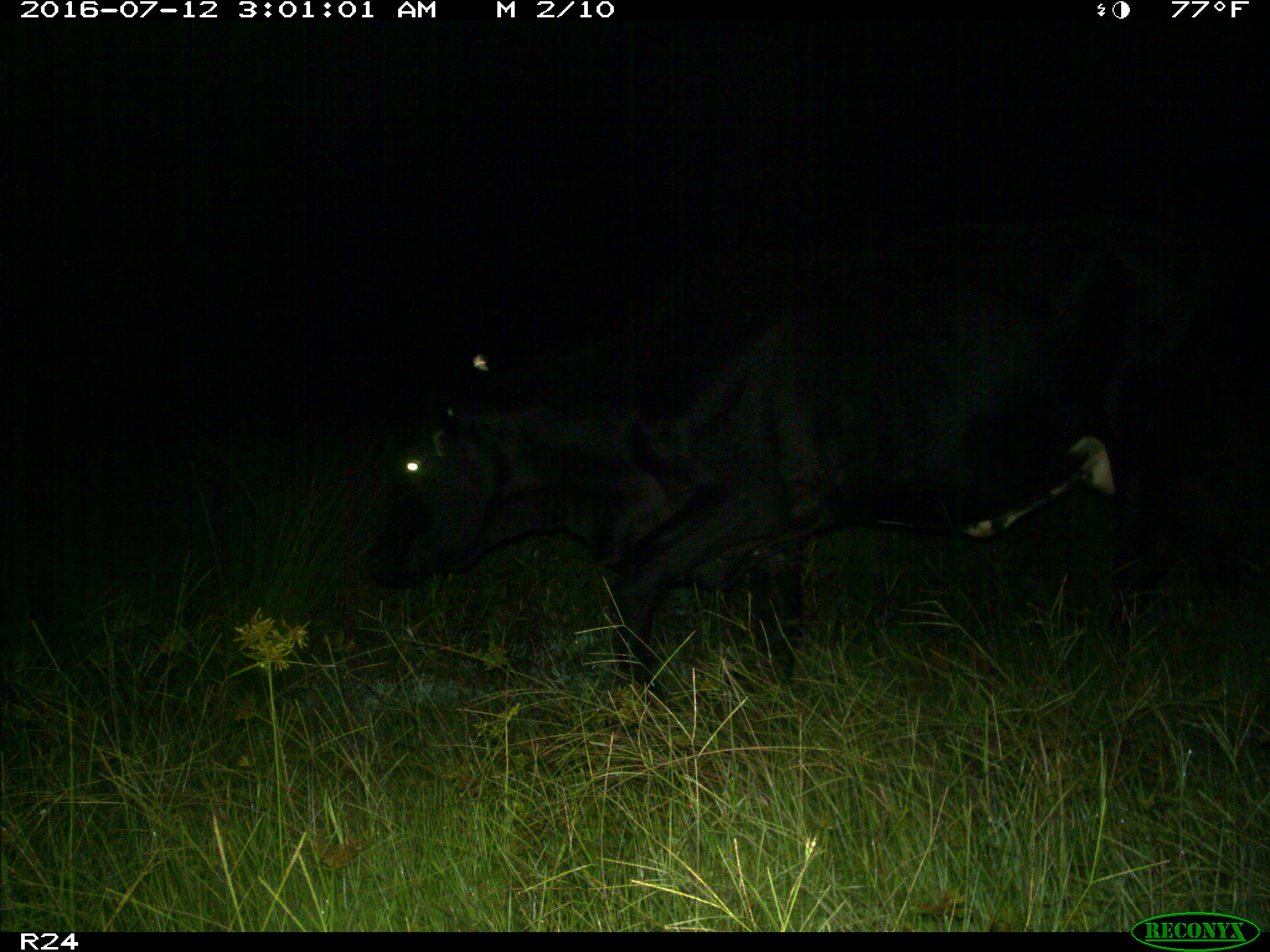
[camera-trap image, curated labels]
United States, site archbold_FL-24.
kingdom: Animalia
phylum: Chordata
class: Mammalia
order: Artiodactyla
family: Bovidae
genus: Bos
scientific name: Bos taurus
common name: domestic cow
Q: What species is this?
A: Bos taurus (domestic cow).